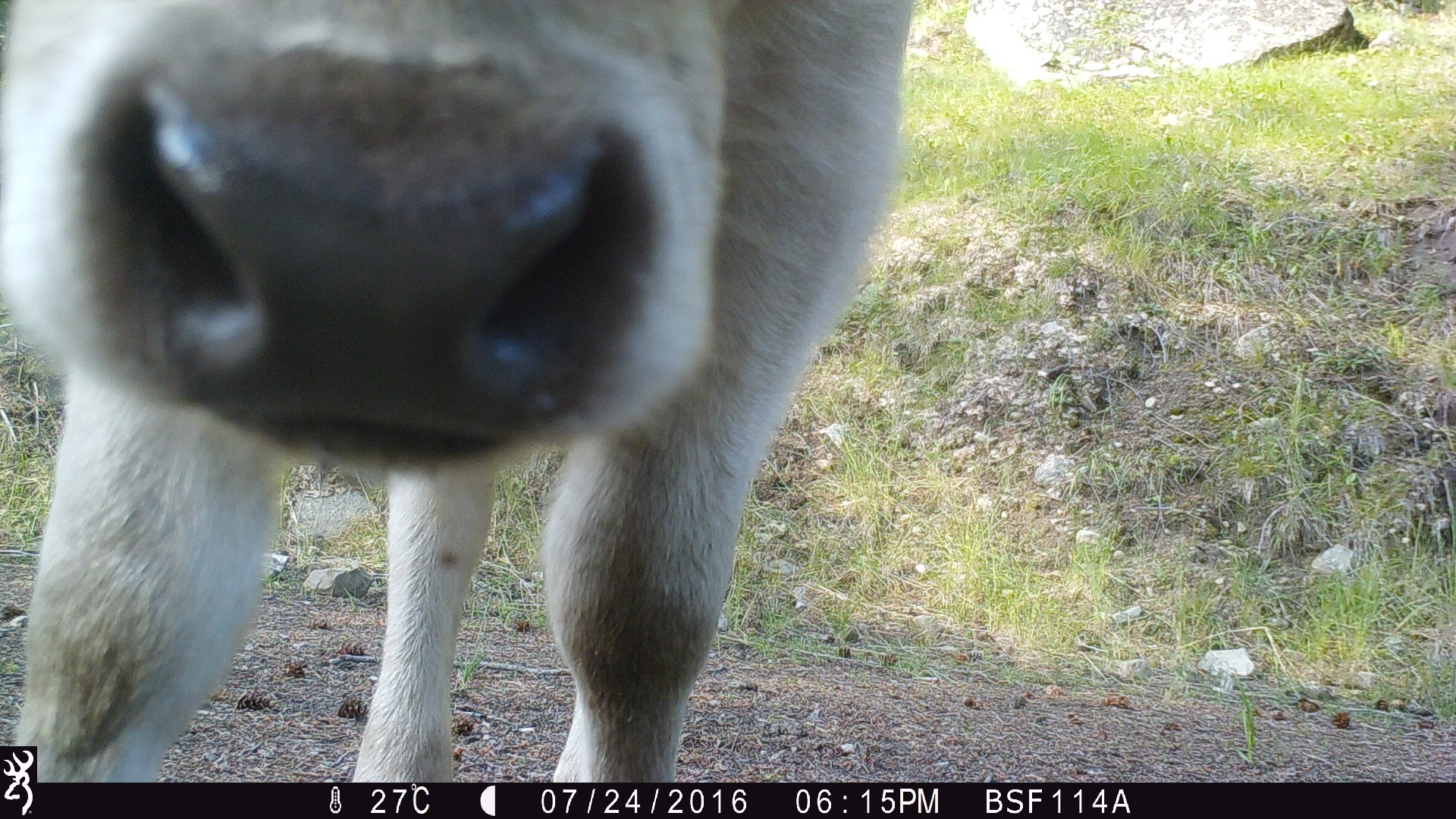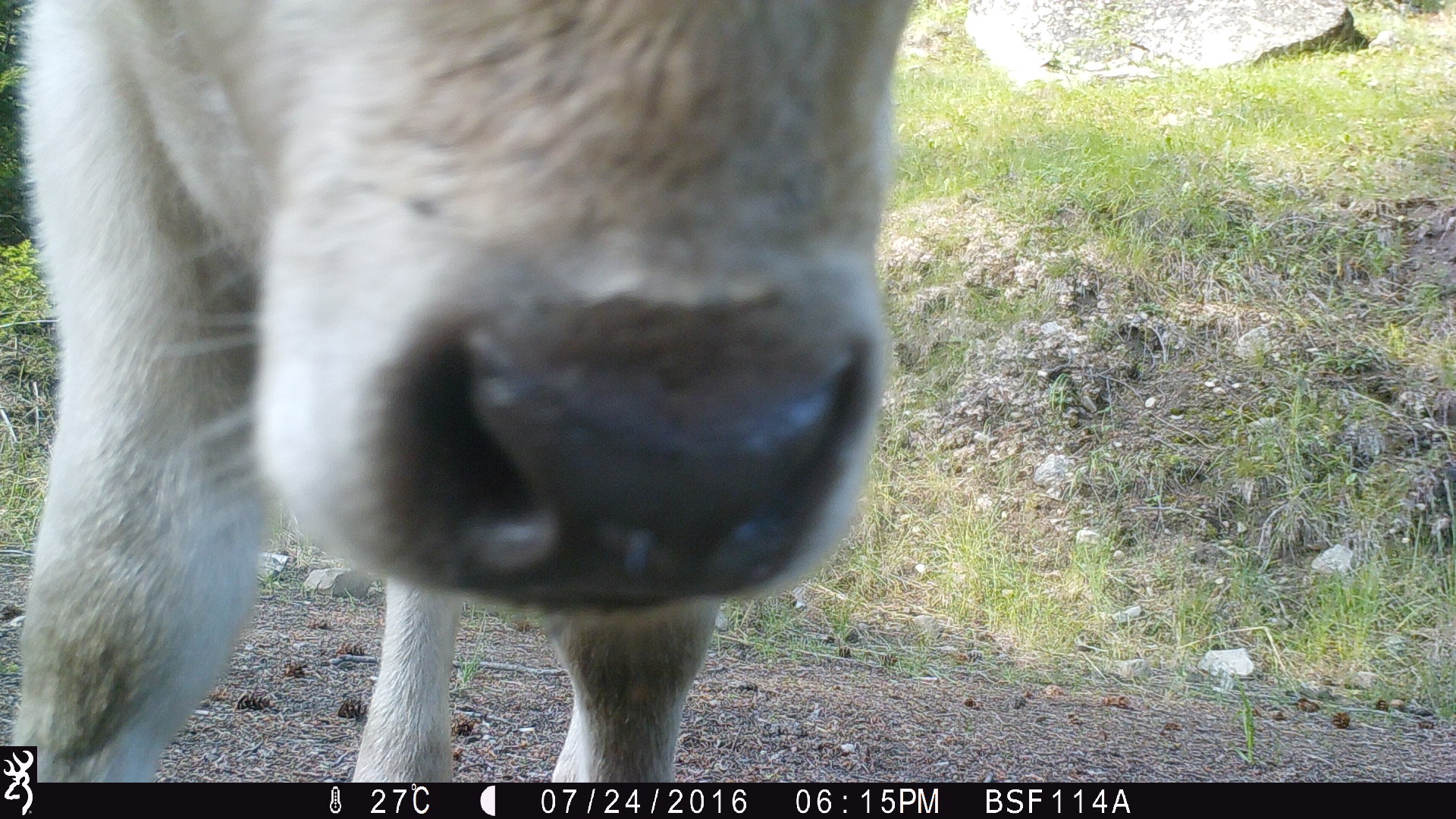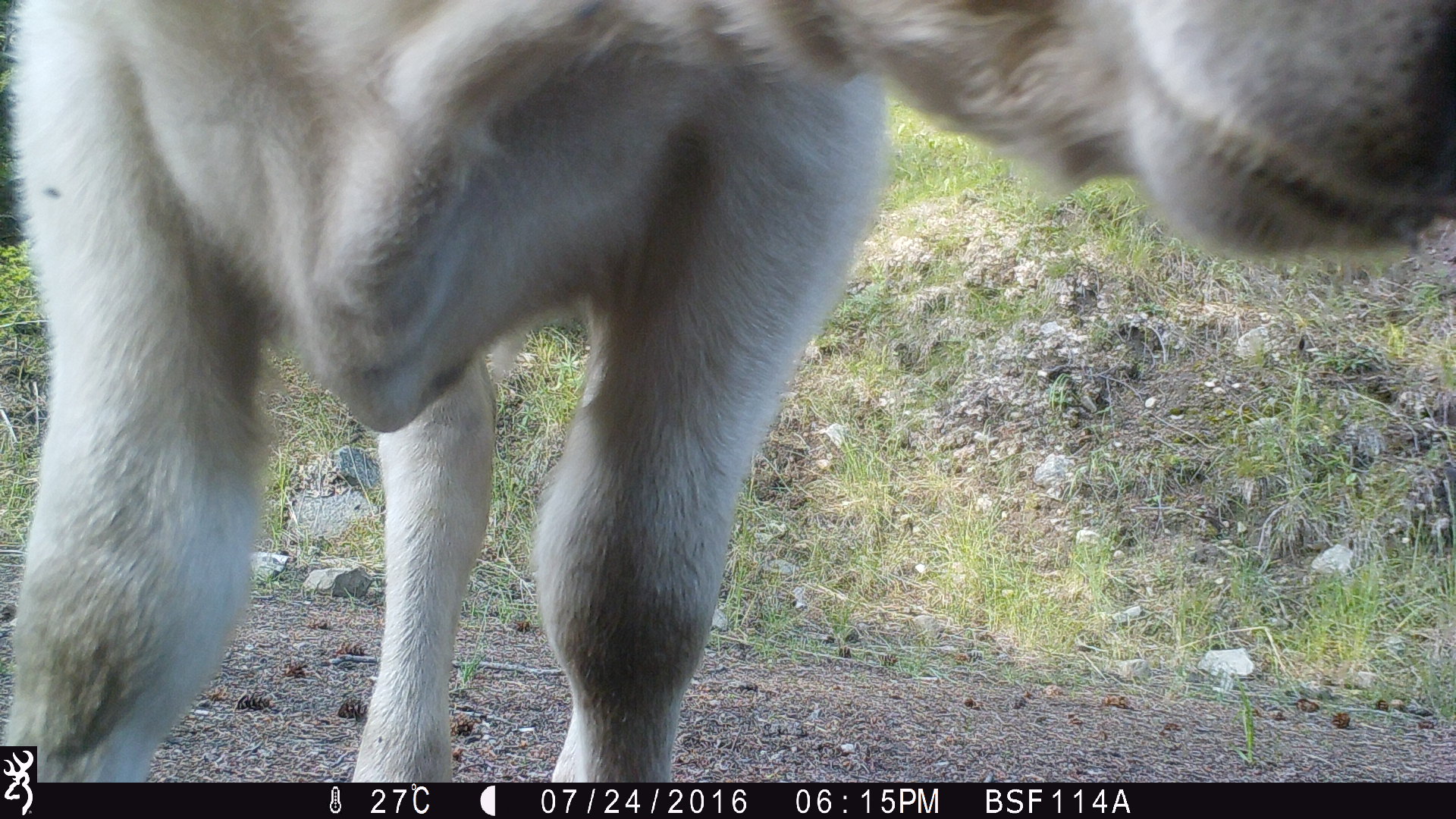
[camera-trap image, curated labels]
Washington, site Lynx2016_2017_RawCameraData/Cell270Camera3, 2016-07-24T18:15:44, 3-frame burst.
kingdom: Animalia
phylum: Chordata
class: Mammalia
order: Artiodactyla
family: Bovidae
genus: Bos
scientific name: Bos taurus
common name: domestic cattle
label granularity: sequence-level